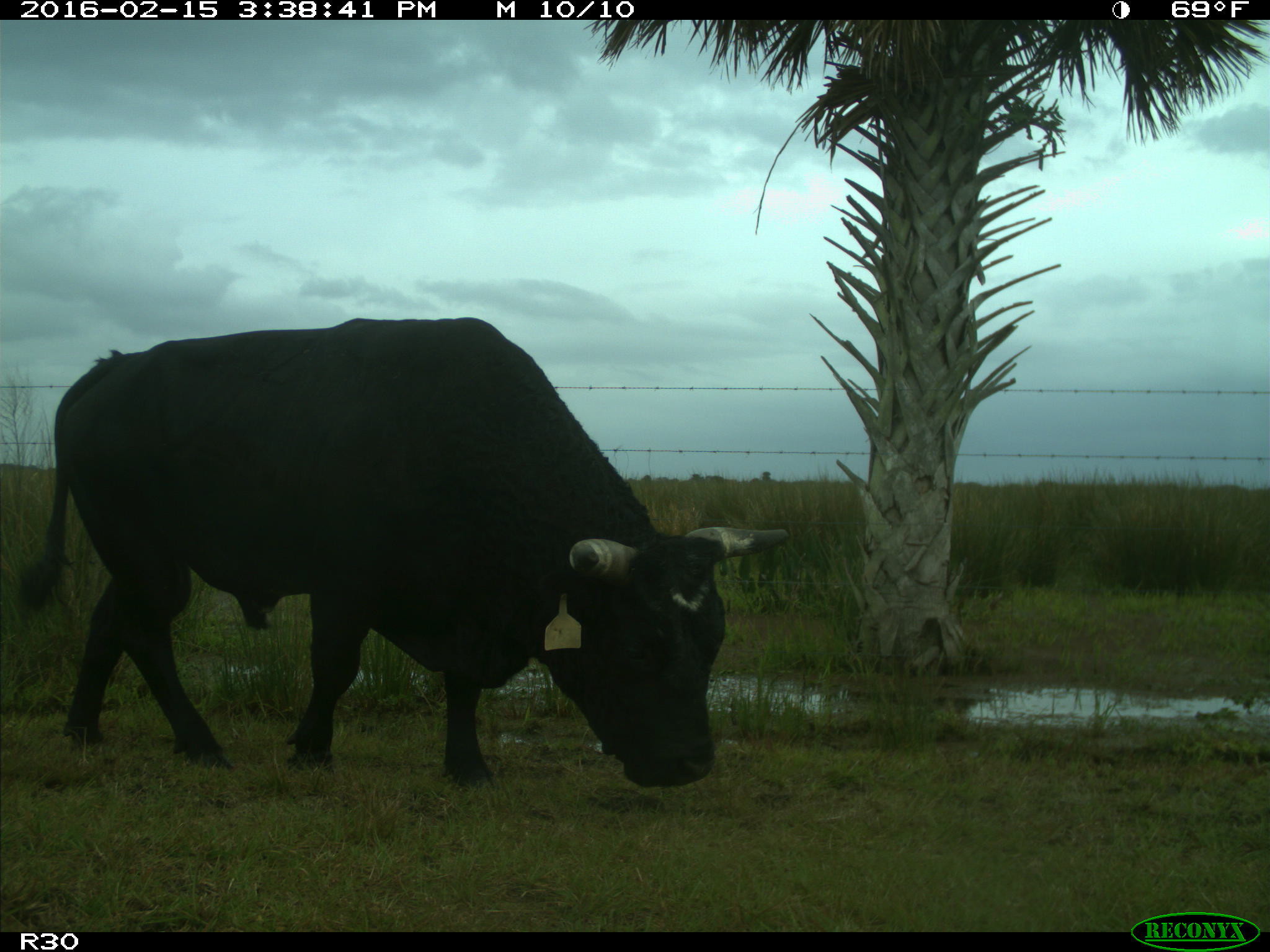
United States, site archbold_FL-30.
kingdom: Animalia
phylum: Chordata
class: Mammalia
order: Artiodactyla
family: Bovidae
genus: Bos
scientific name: Bos taurus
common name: domestic cow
Bos taurus (domestic cow).